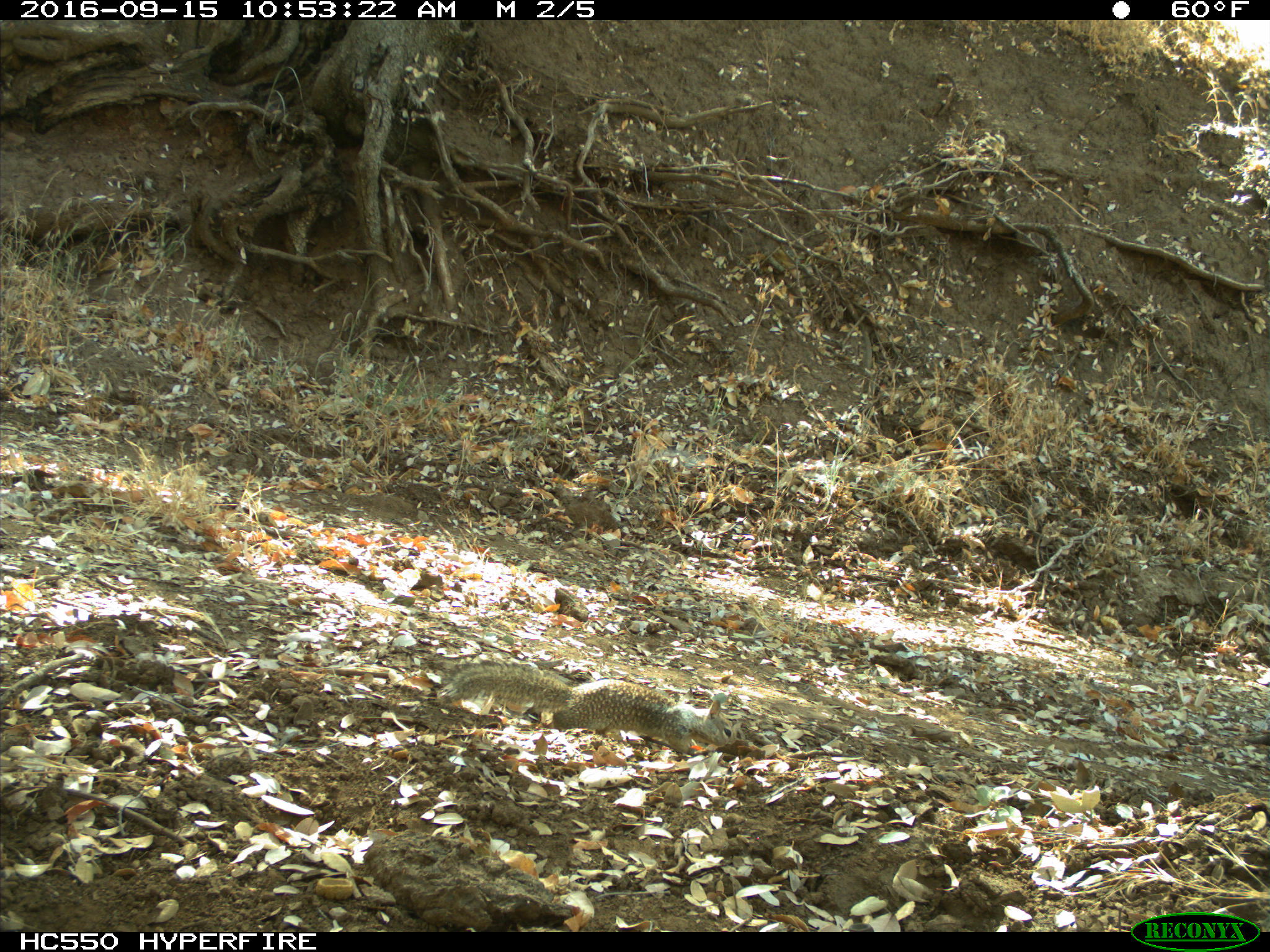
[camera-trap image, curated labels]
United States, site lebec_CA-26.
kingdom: Animalia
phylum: Chordata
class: Mammalia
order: Rodentia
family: Sciuridae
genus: Otospermophilus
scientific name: Otospermophilus beecheyi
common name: california ground squirrel